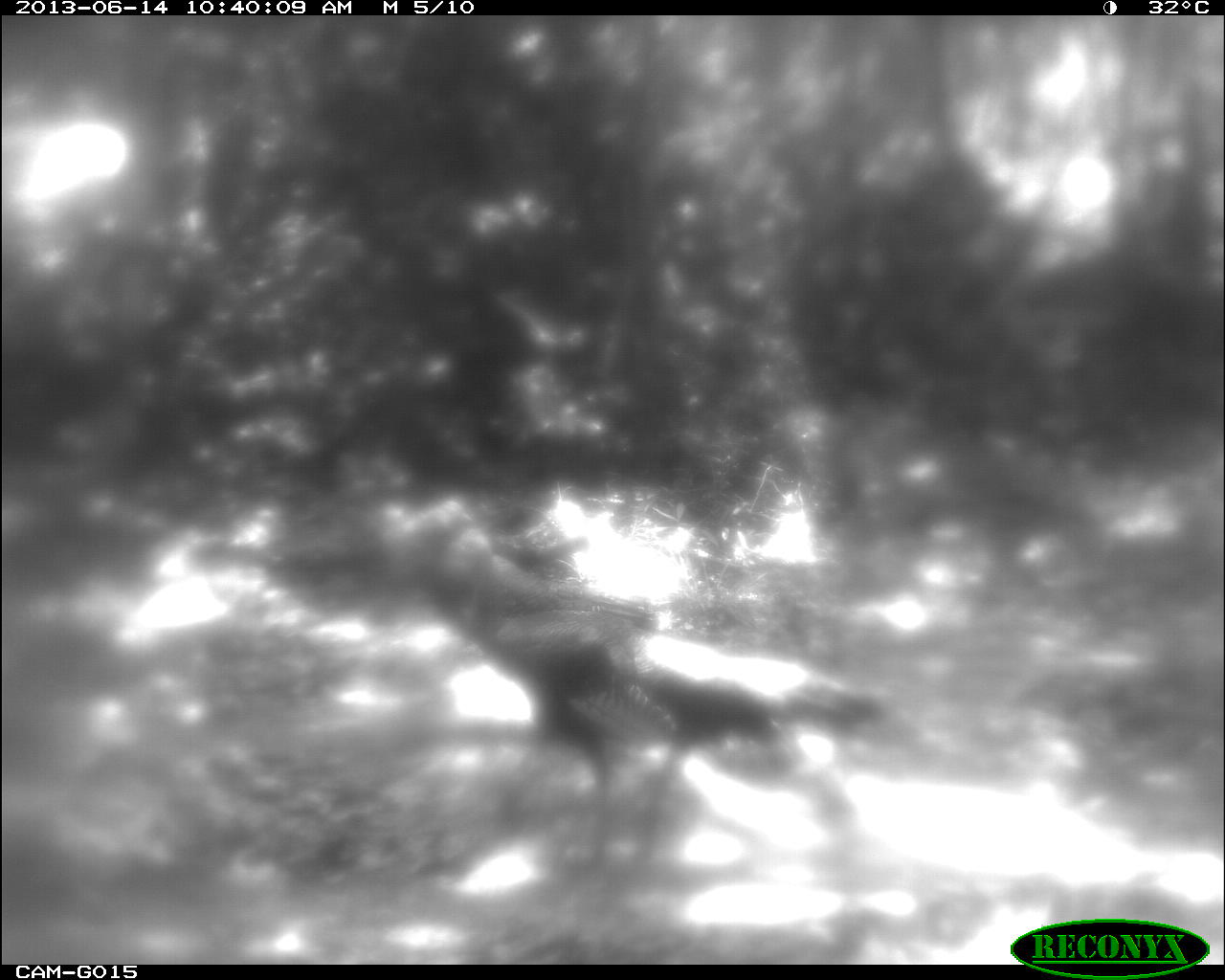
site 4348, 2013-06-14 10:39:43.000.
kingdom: Animalia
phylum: Chordata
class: Aves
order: Galliformes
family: Phasianidae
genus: Meleagris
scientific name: Meleagris ocellata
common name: ocellated turkey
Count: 2.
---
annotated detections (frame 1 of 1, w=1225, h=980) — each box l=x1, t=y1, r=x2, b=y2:
meleagris ocellata: l=375, t=491, r=928, b=885